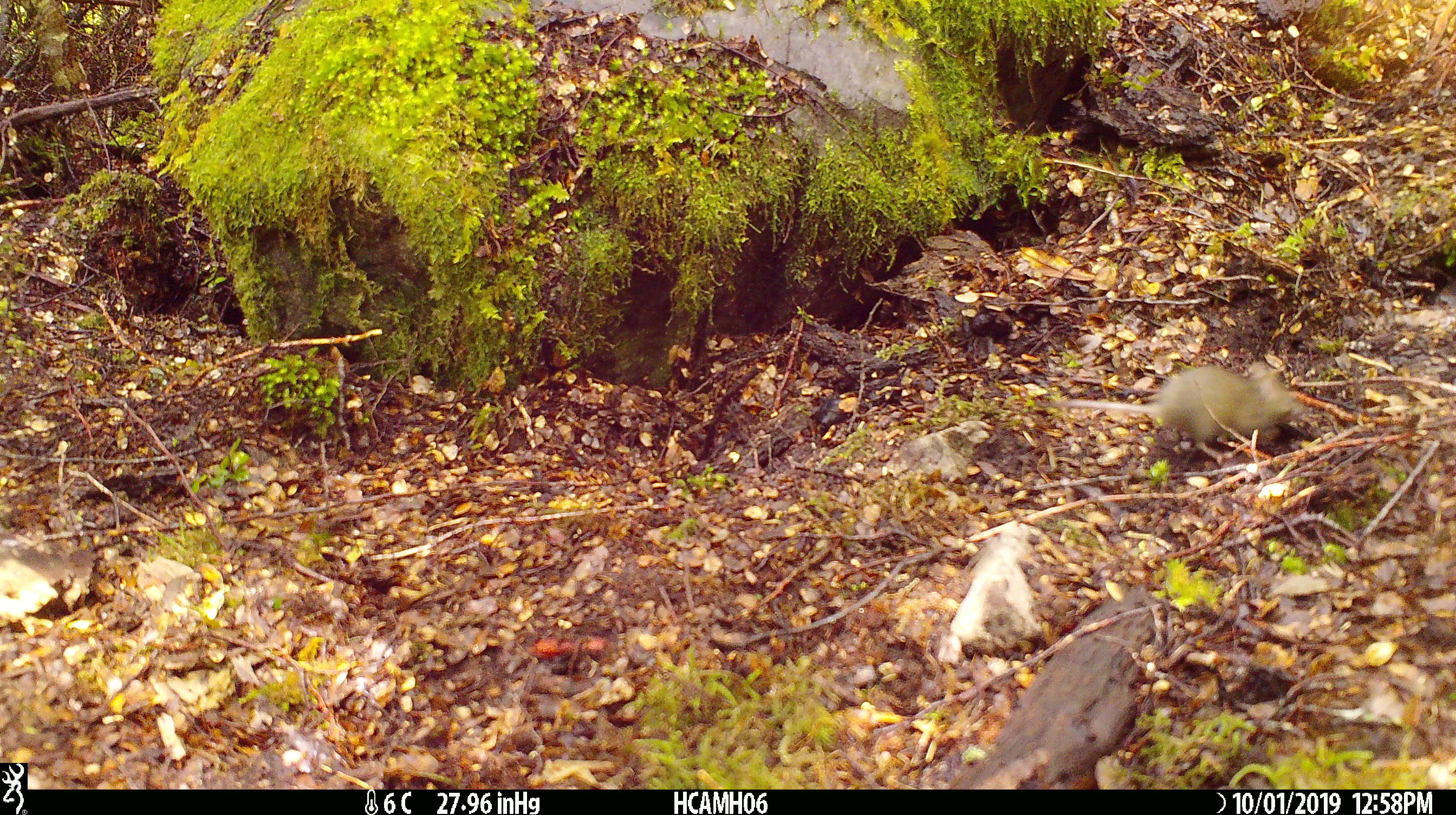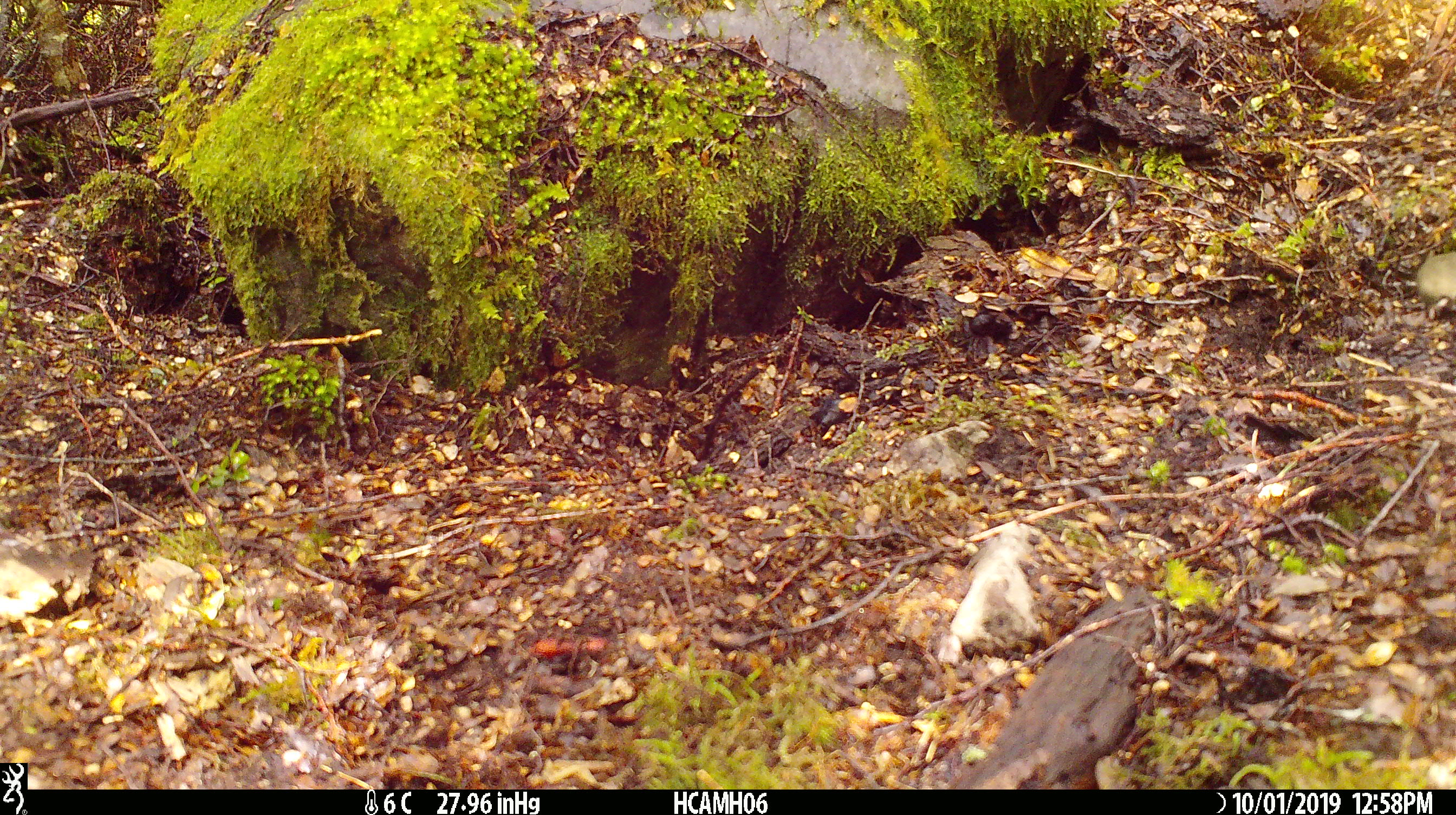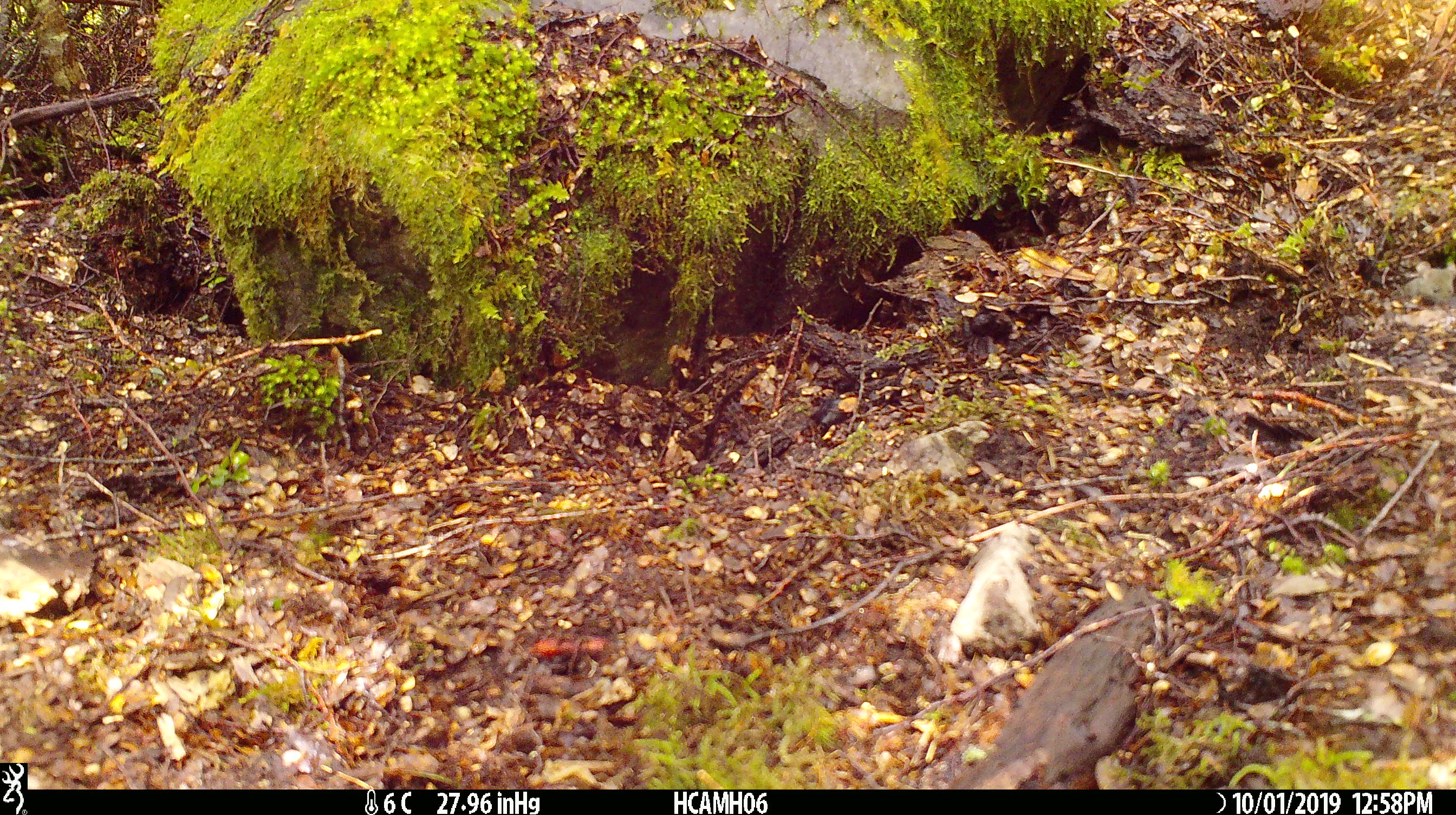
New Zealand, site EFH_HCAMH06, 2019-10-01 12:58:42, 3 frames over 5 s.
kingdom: Animalia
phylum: Chordata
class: Mammalia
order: Rodentia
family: Muridae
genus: Mus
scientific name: Mus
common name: mouse